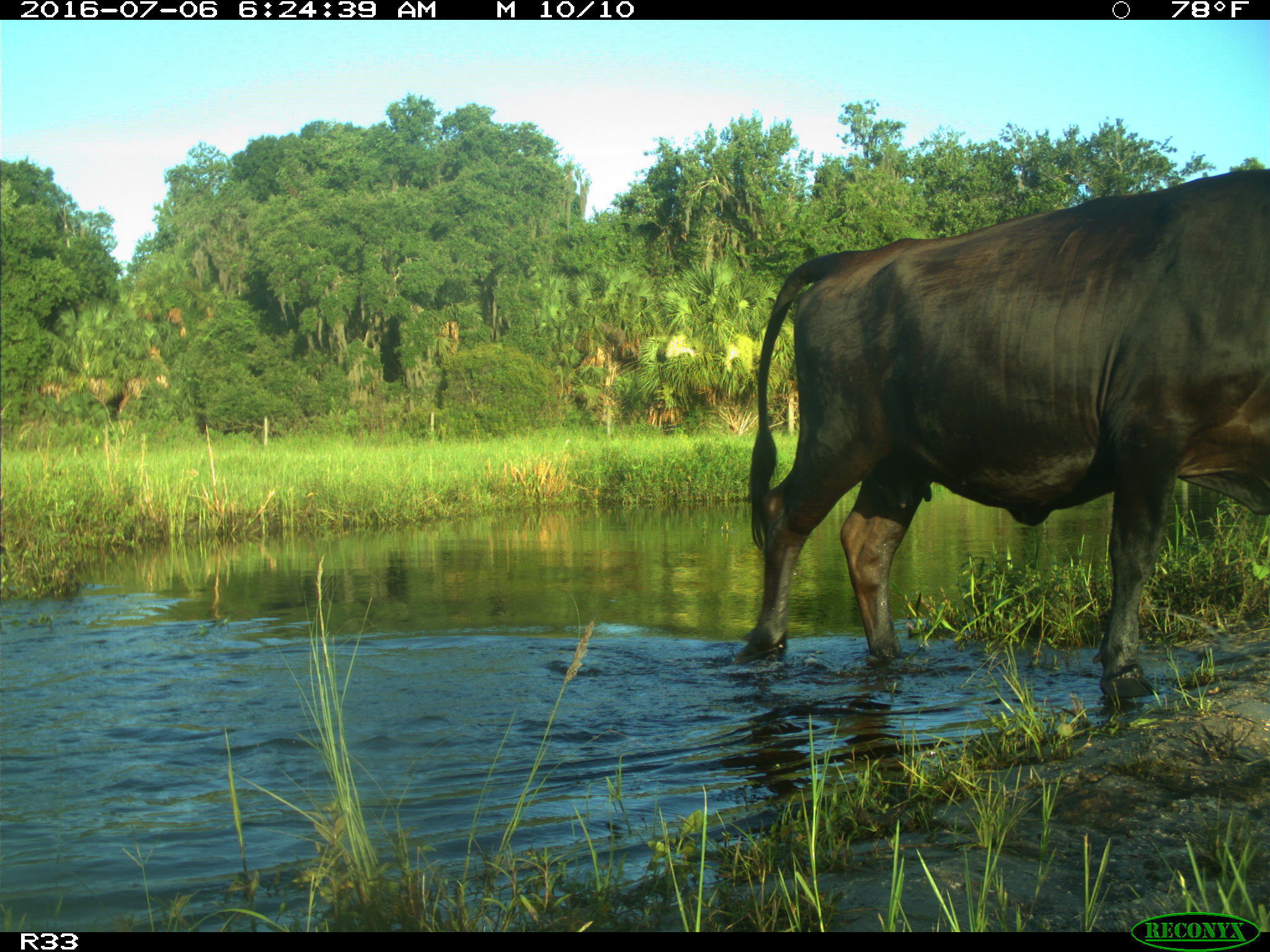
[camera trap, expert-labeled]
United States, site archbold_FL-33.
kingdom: Animalia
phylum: Chordata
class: Mammalia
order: Artiodactyla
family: Bovidae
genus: Bos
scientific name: Bos taurus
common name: domestic cow